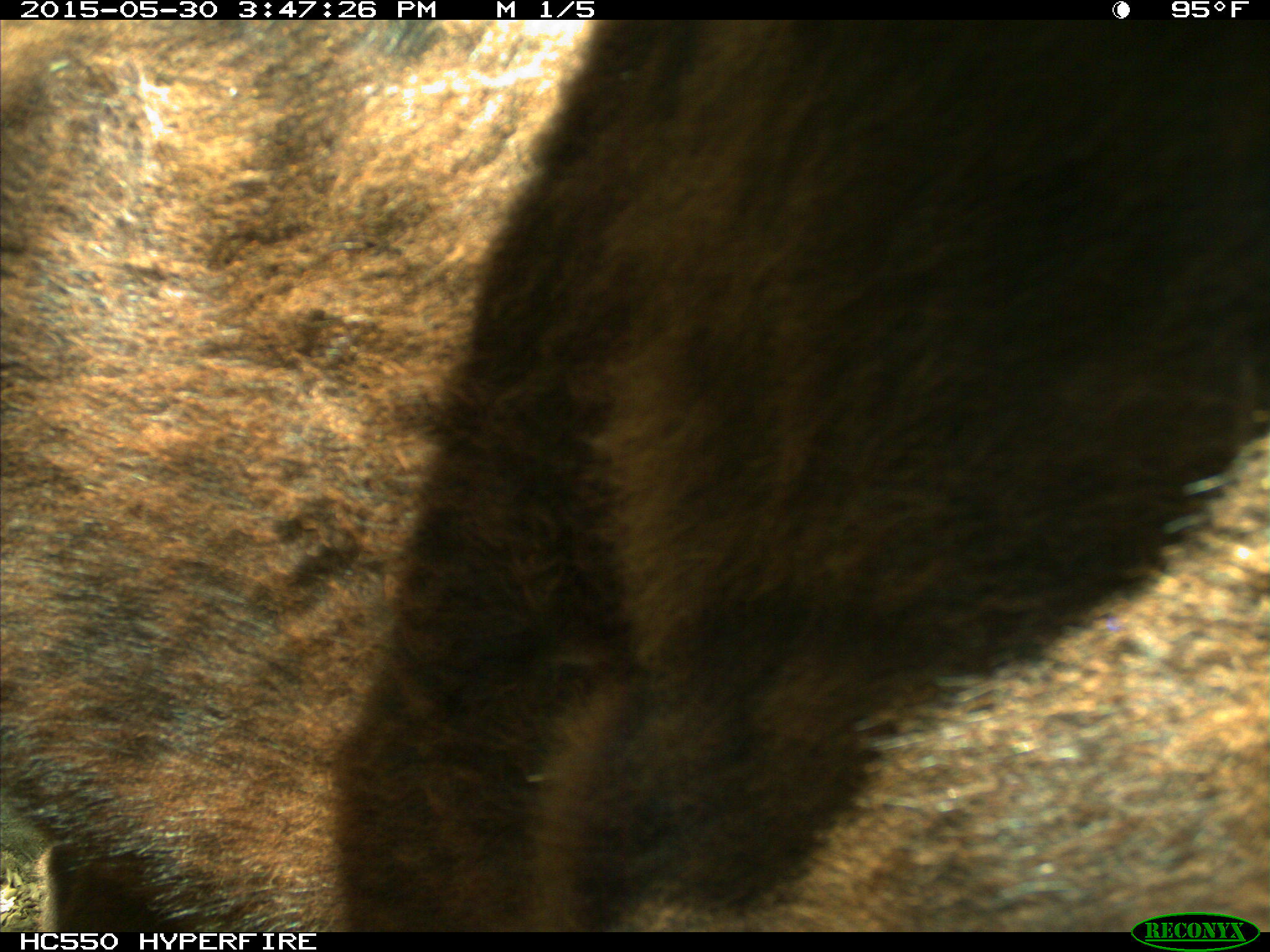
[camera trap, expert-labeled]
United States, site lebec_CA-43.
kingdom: Animalia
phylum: Chordata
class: Mammalia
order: Artiodactyla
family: Bovidae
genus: Bos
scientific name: Bos taurus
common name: domestic cow